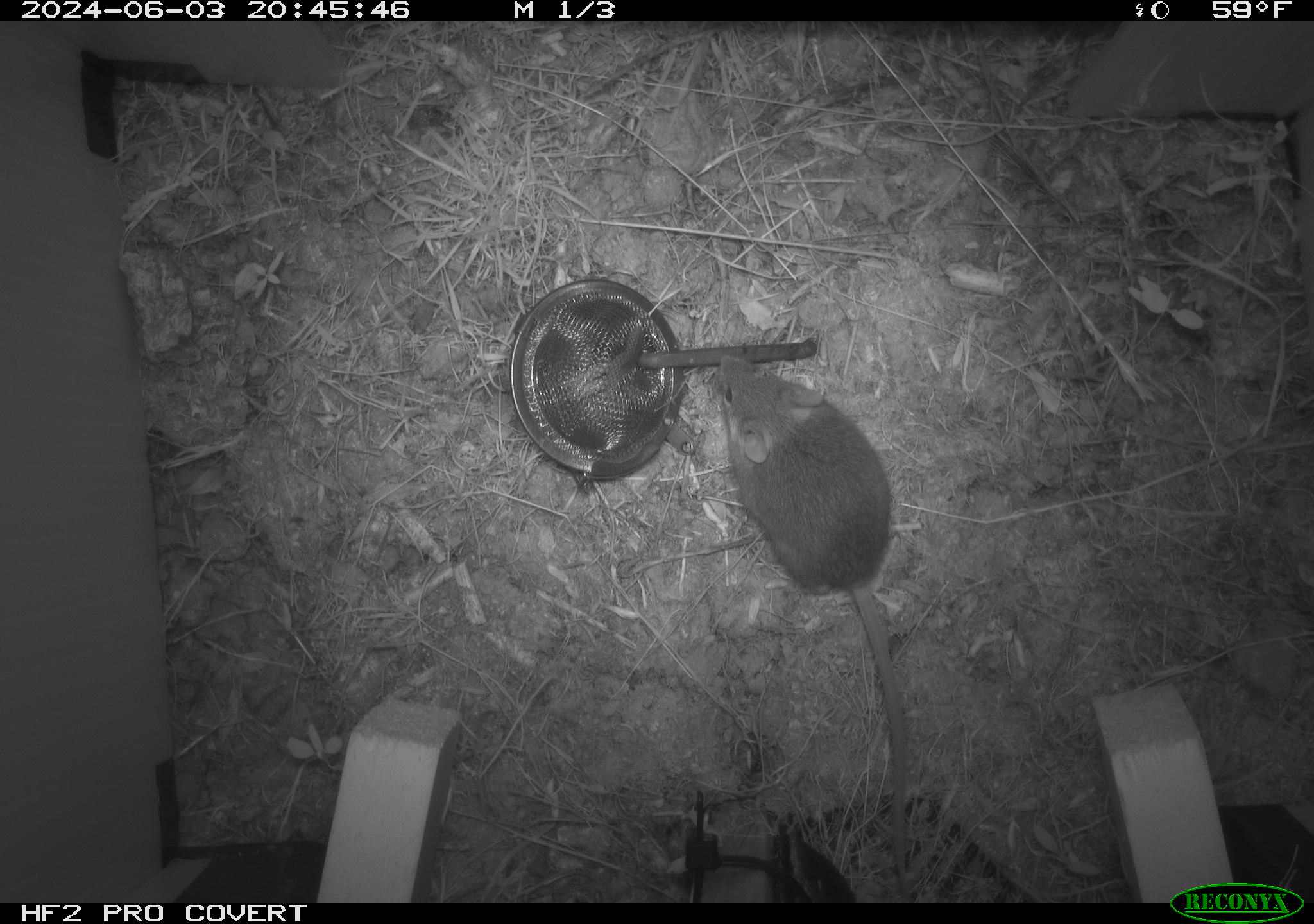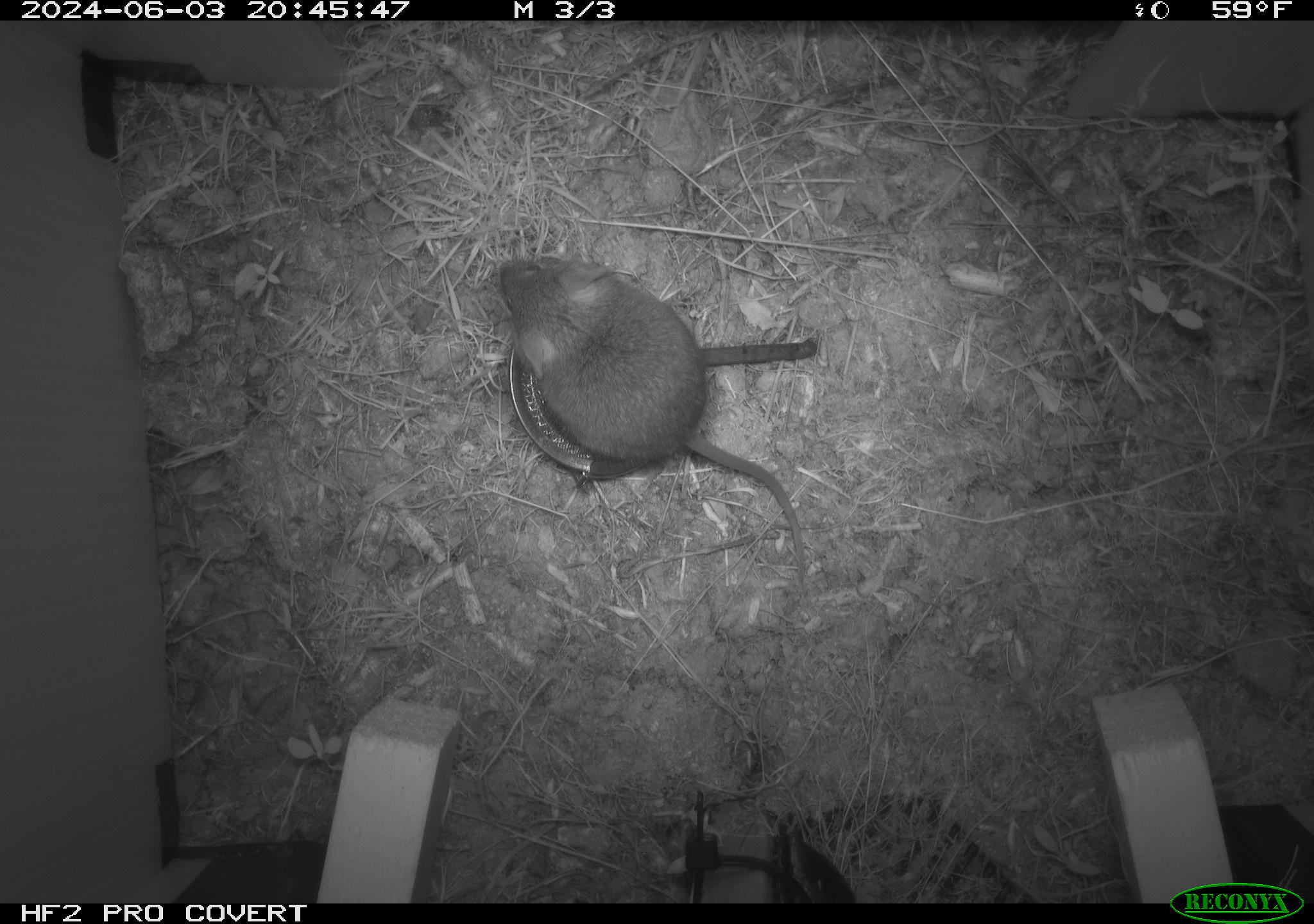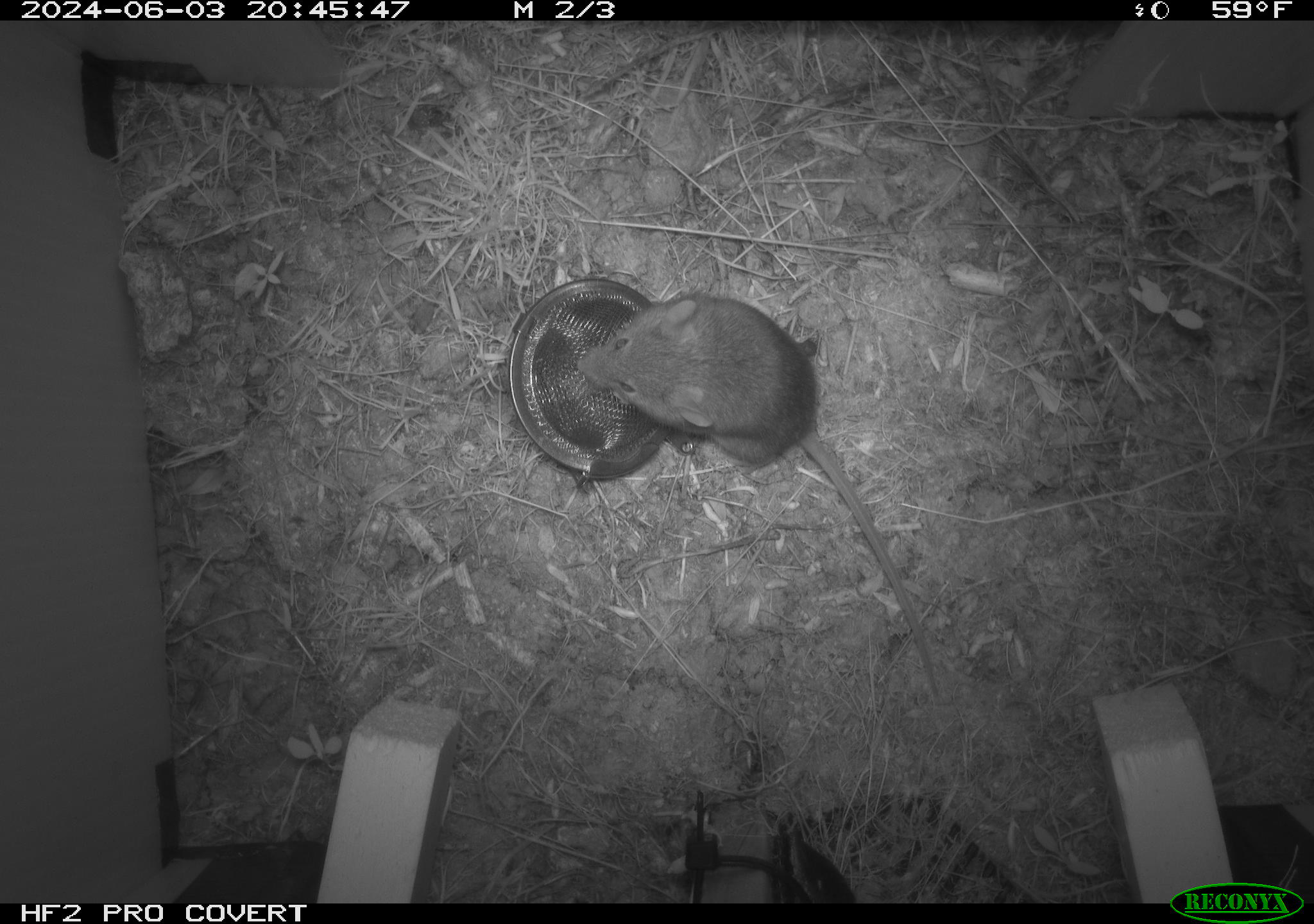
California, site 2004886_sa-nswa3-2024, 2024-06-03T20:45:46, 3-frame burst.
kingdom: Animalia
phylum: Chordata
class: Mammalia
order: Rodentia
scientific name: Rodentia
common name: rodent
Rodent (Rodentia).